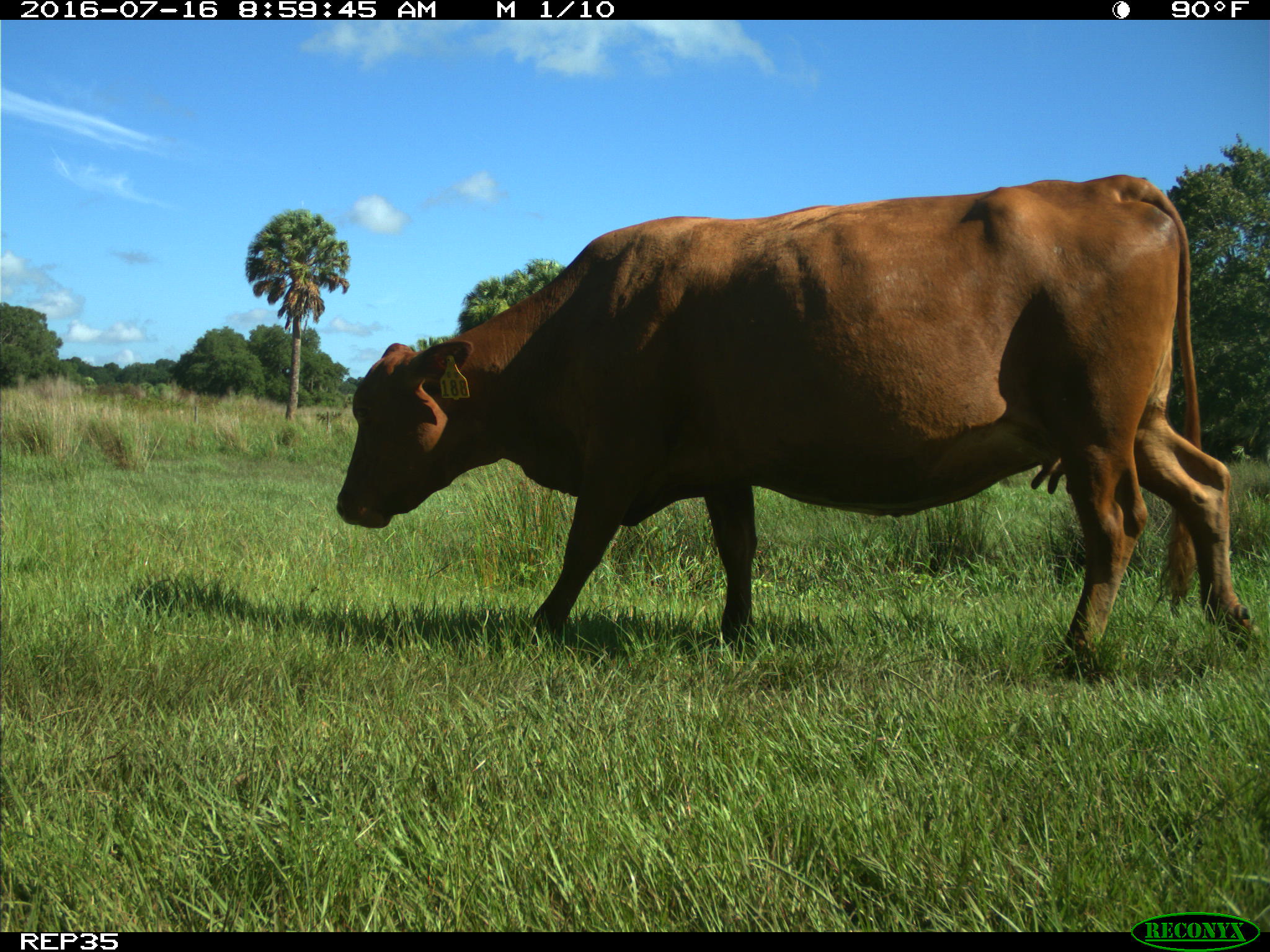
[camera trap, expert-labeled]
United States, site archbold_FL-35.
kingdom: Animalia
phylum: Chordata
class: Mammalia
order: Artiodactyla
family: Bovidae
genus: Bos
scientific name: Bos taurus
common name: domestic cow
Bos taurus (domestic cow).